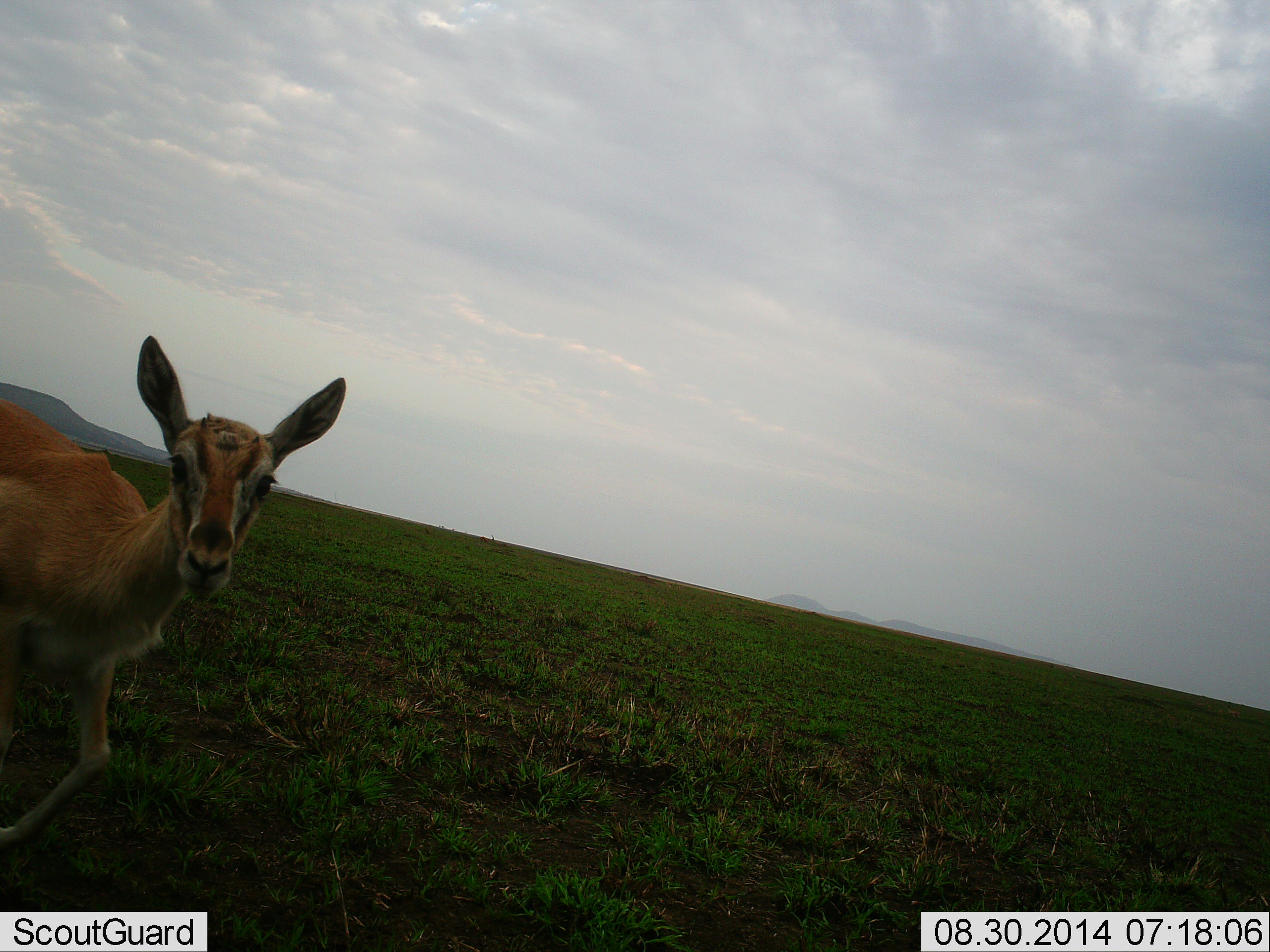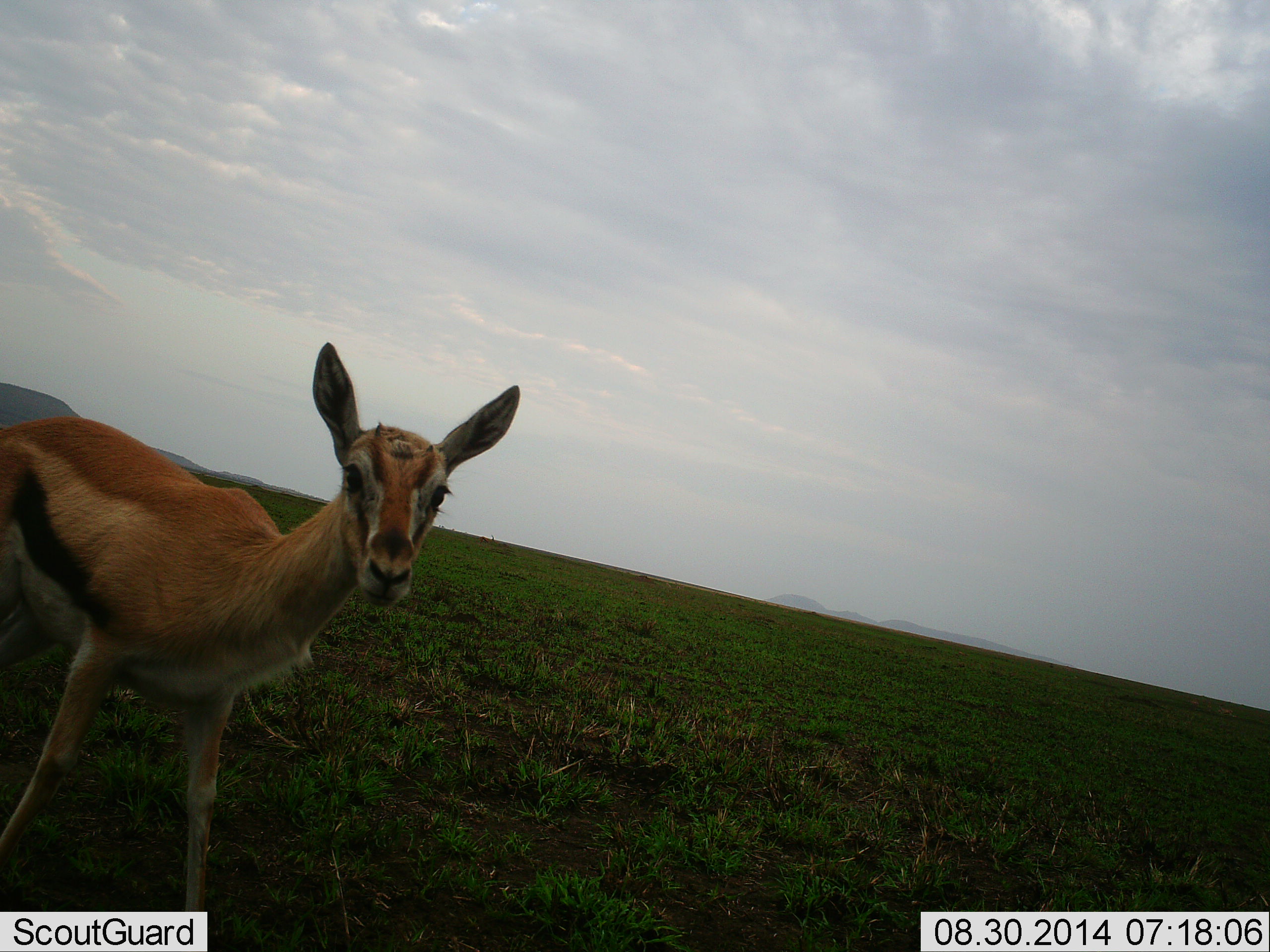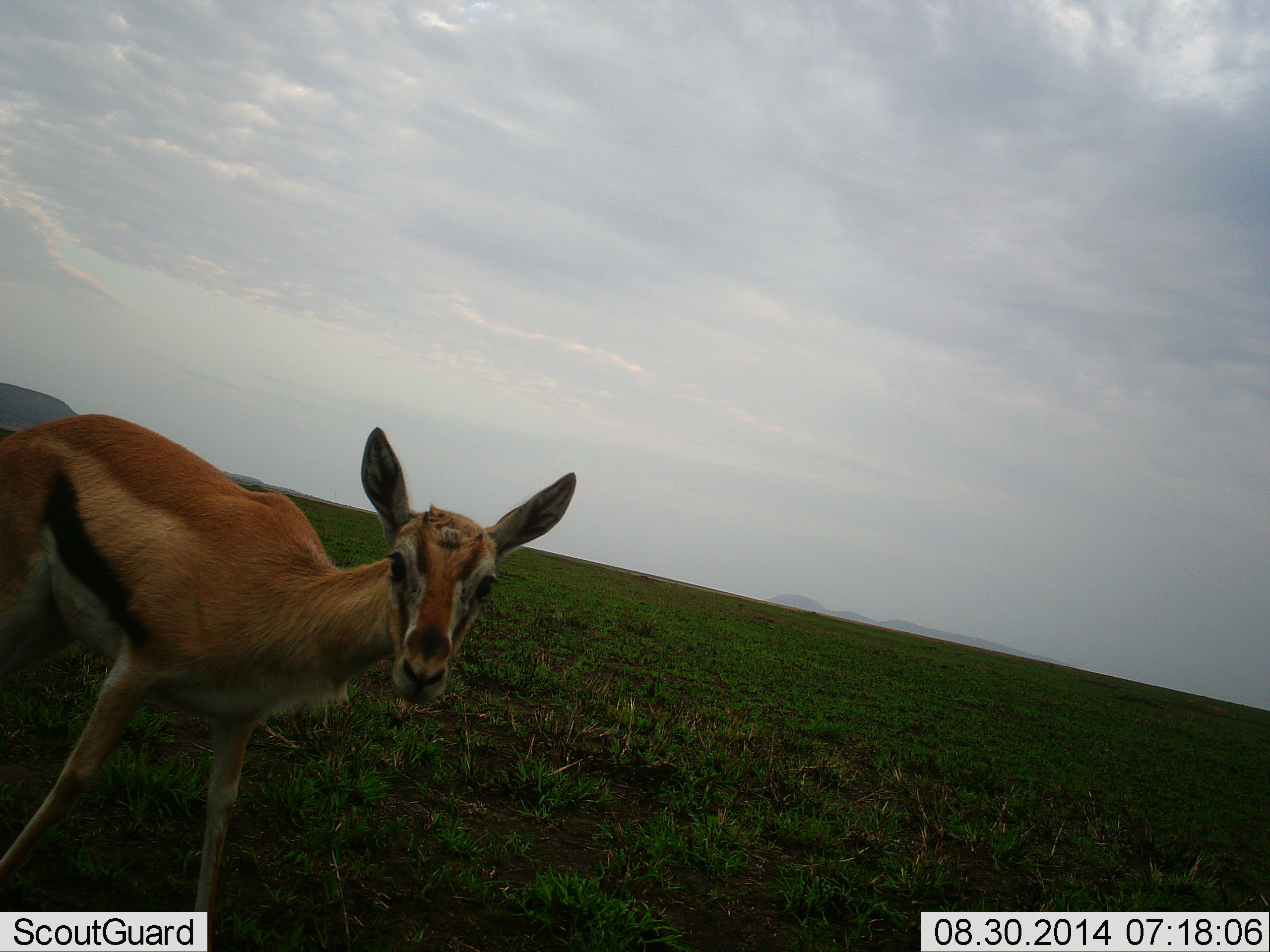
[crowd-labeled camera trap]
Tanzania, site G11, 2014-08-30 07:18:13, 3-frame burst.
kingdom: Animalia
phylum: Chordata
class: Mammalia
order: Artiodactyla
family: Bovidae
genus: Eudorcas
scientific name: Eudorcas thomsonii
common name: thomson's gazelle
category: gazellethomsons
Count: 1.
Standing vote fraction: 40%.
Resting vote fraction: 0%.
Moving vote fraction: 60%.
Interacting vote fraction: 10%.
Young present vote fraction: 10%.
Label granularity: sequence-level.